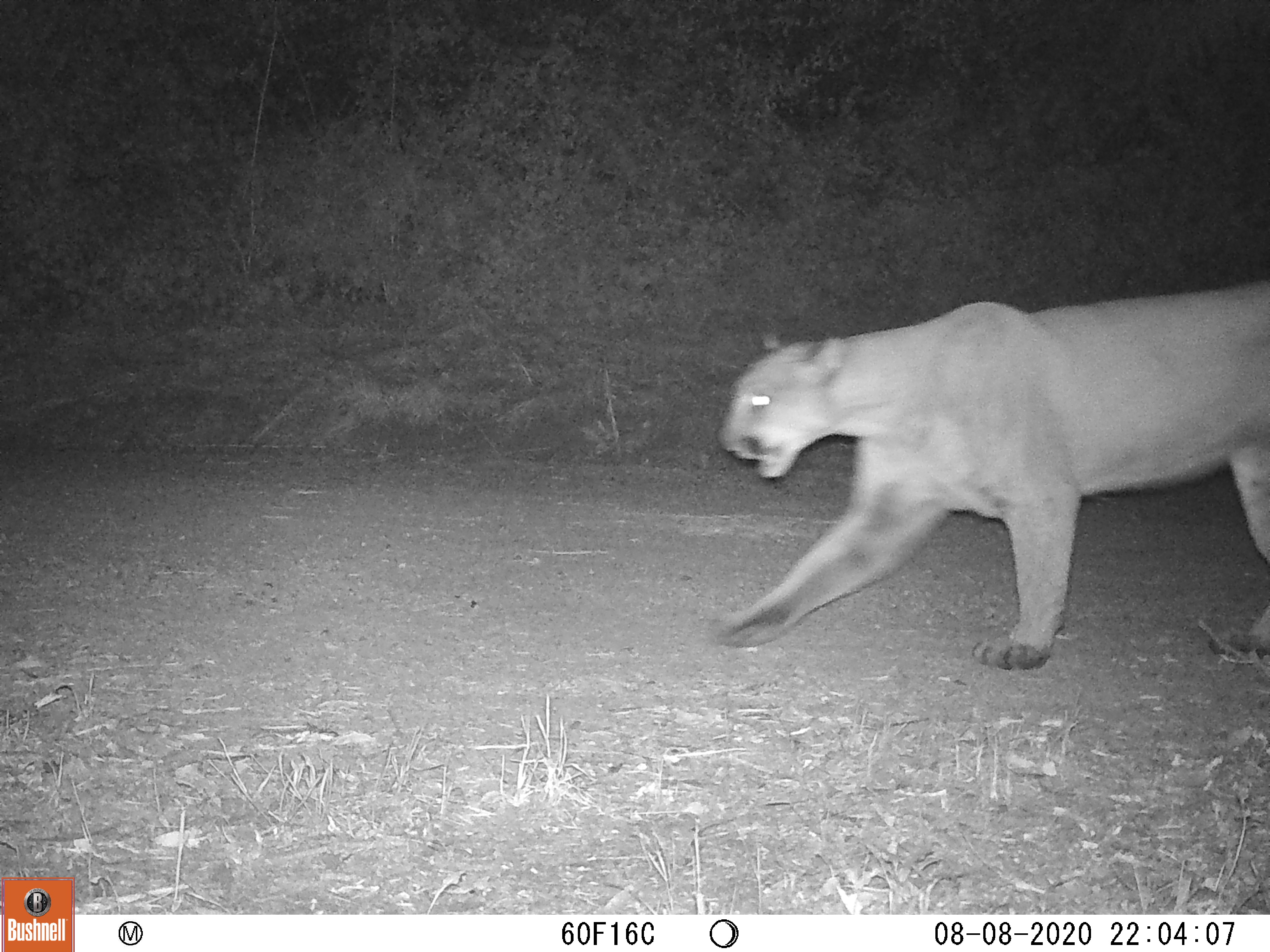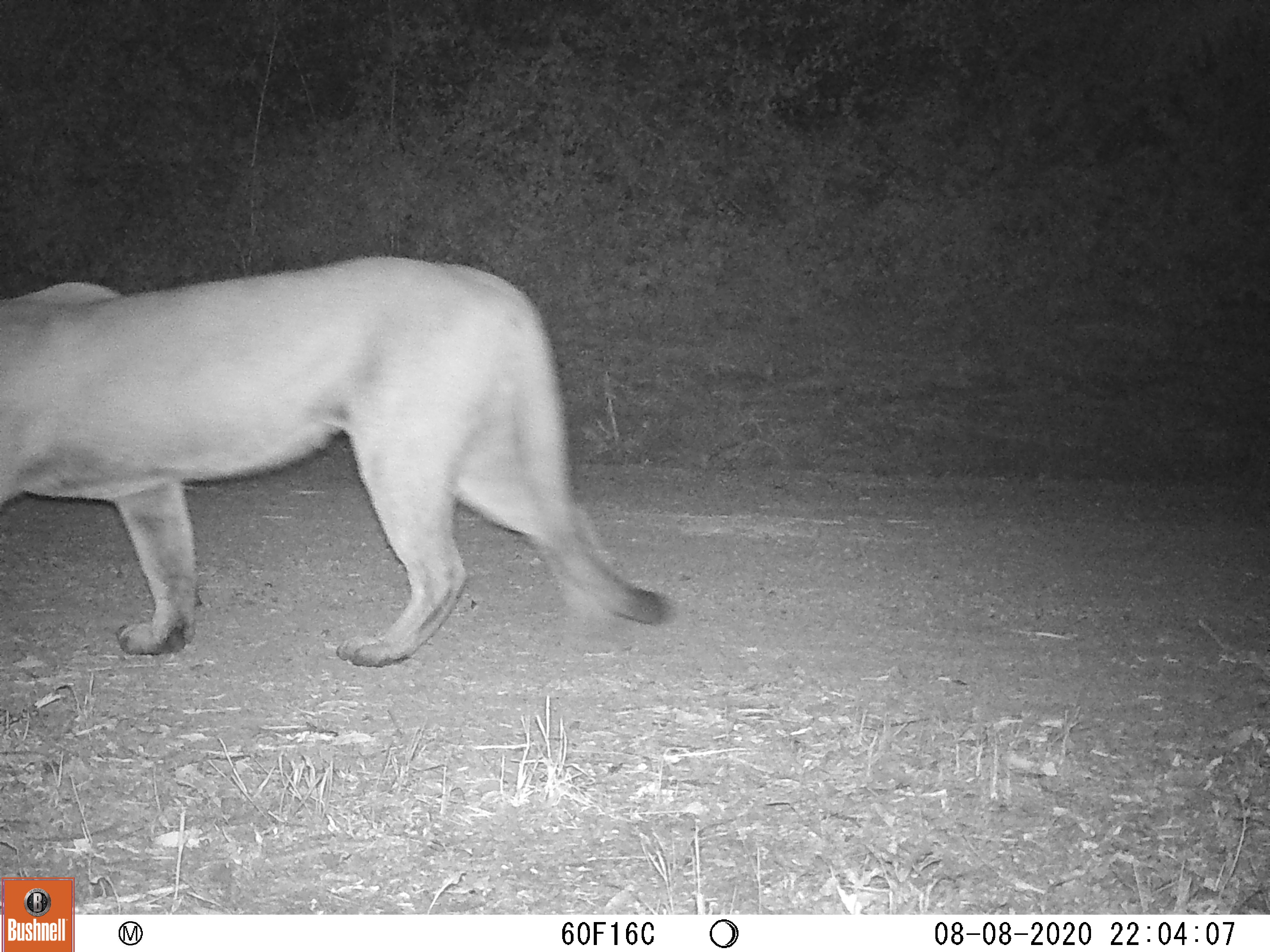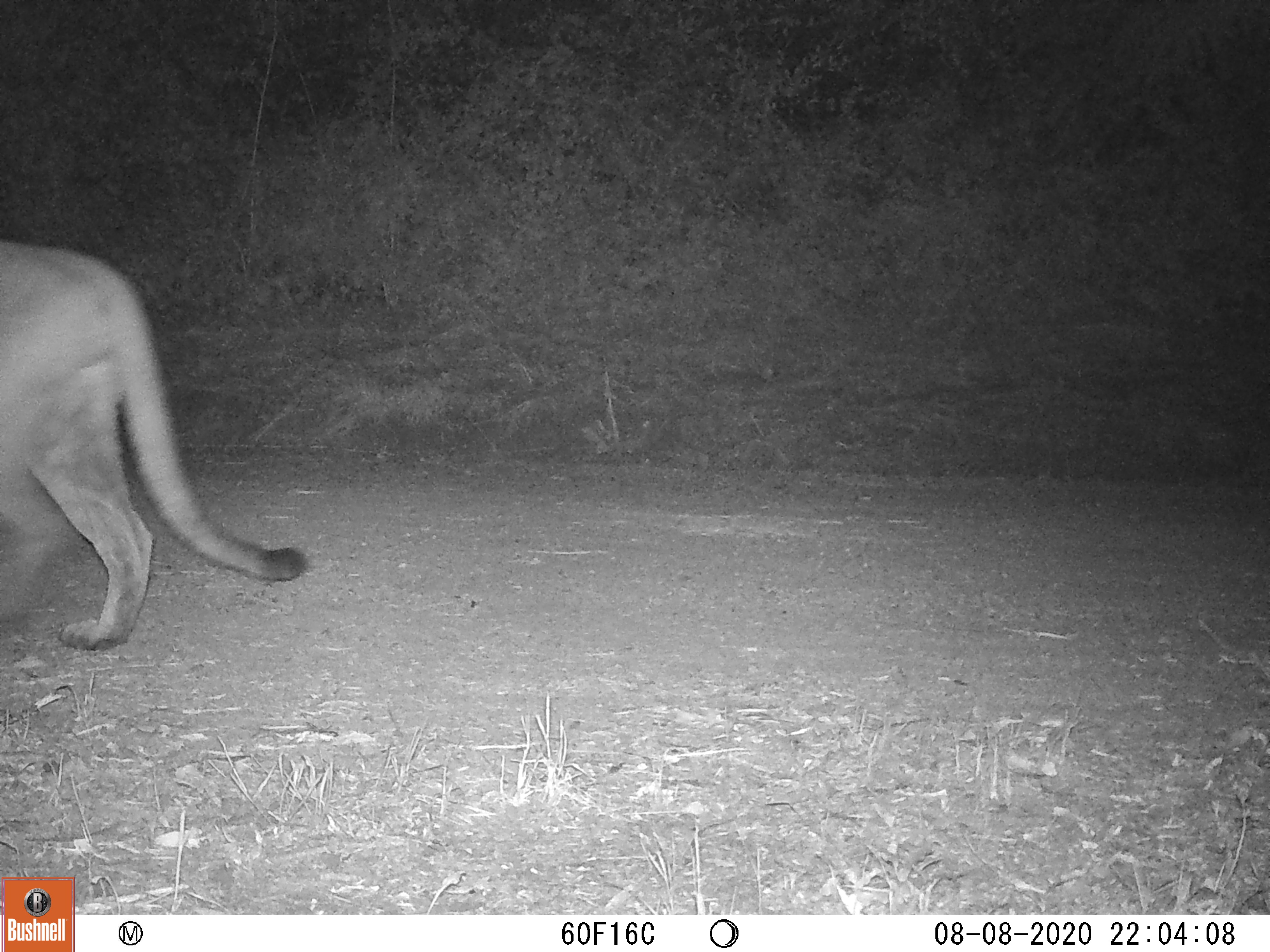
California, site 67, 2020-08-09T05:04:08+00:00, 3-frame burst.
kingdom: Animalia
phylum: Chordata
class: Mammalia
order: Carnivora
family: Felidae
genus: Puma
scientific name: Puma concolor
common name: puma